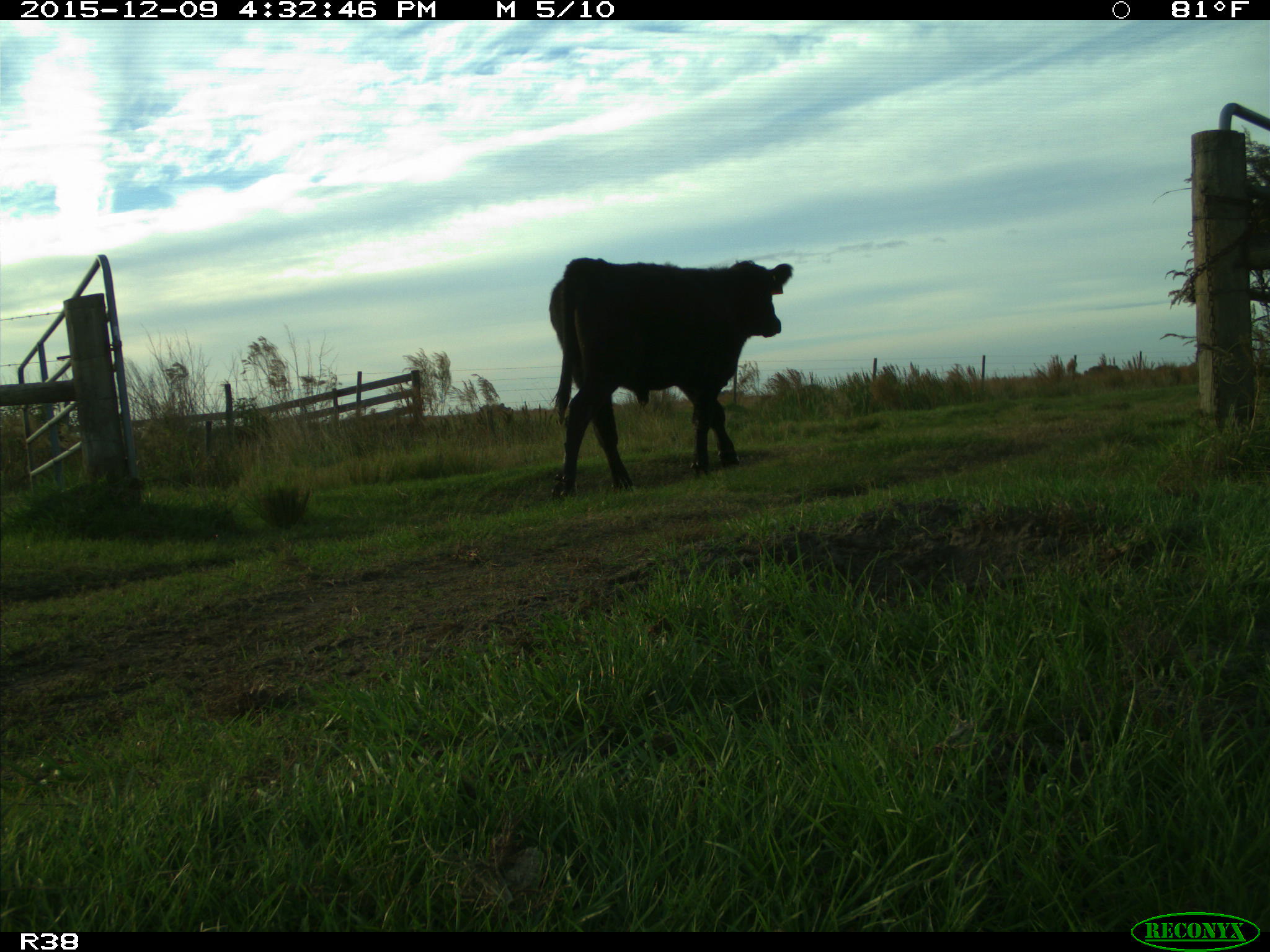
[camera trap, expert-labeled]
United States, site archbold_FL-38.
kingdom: Animalia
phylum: Chordata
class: Mammalia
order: Artiodactyla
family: Bovidae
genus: Bos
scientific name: Bos taurus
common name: domestic cow